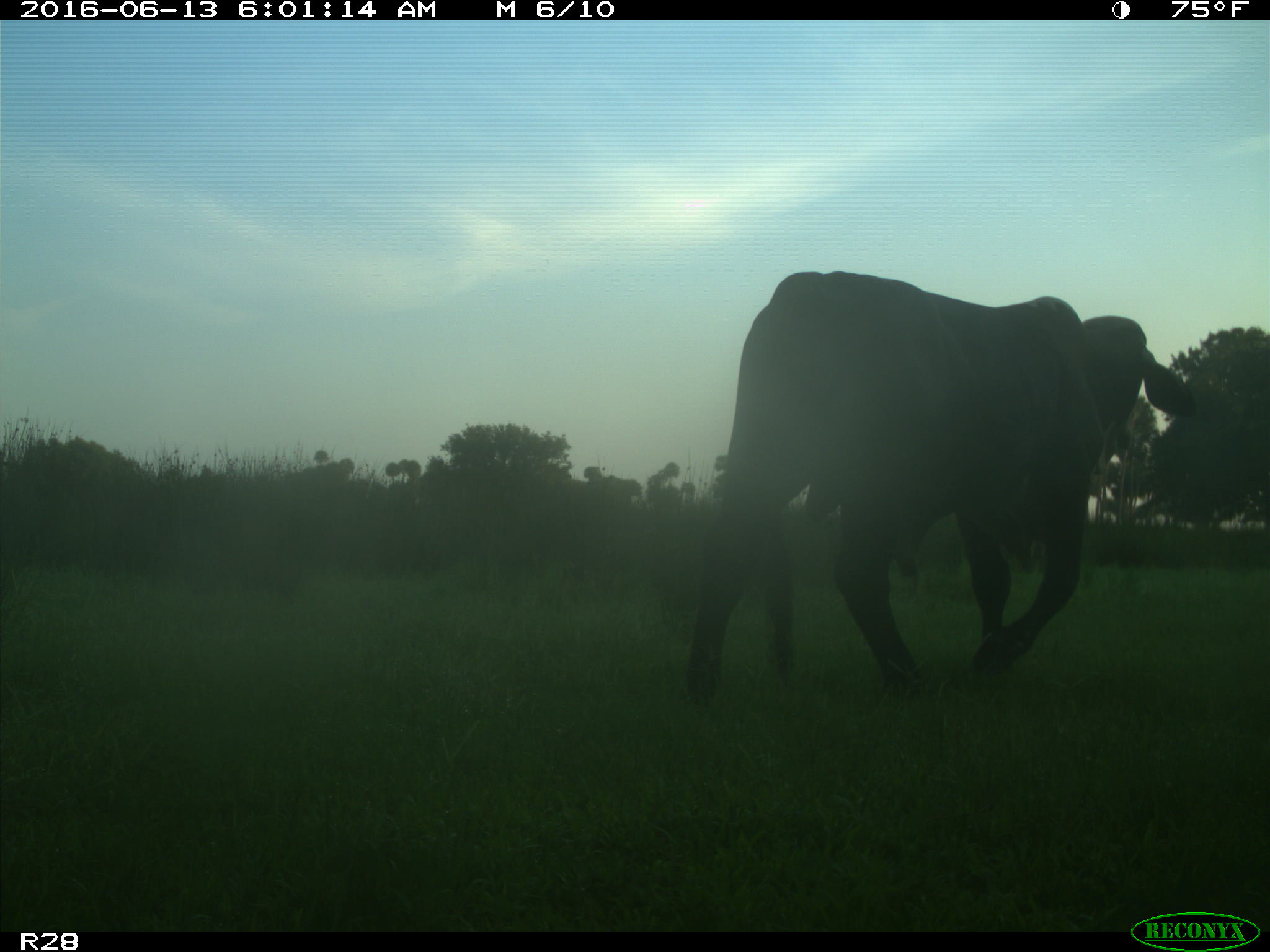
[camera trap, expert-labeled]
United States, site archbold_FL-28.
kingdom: Animalia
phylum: Chordata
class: Mammalia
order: Artiodactyla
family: Bovidae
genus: Bos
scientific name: Bos taurus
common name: domestic cow